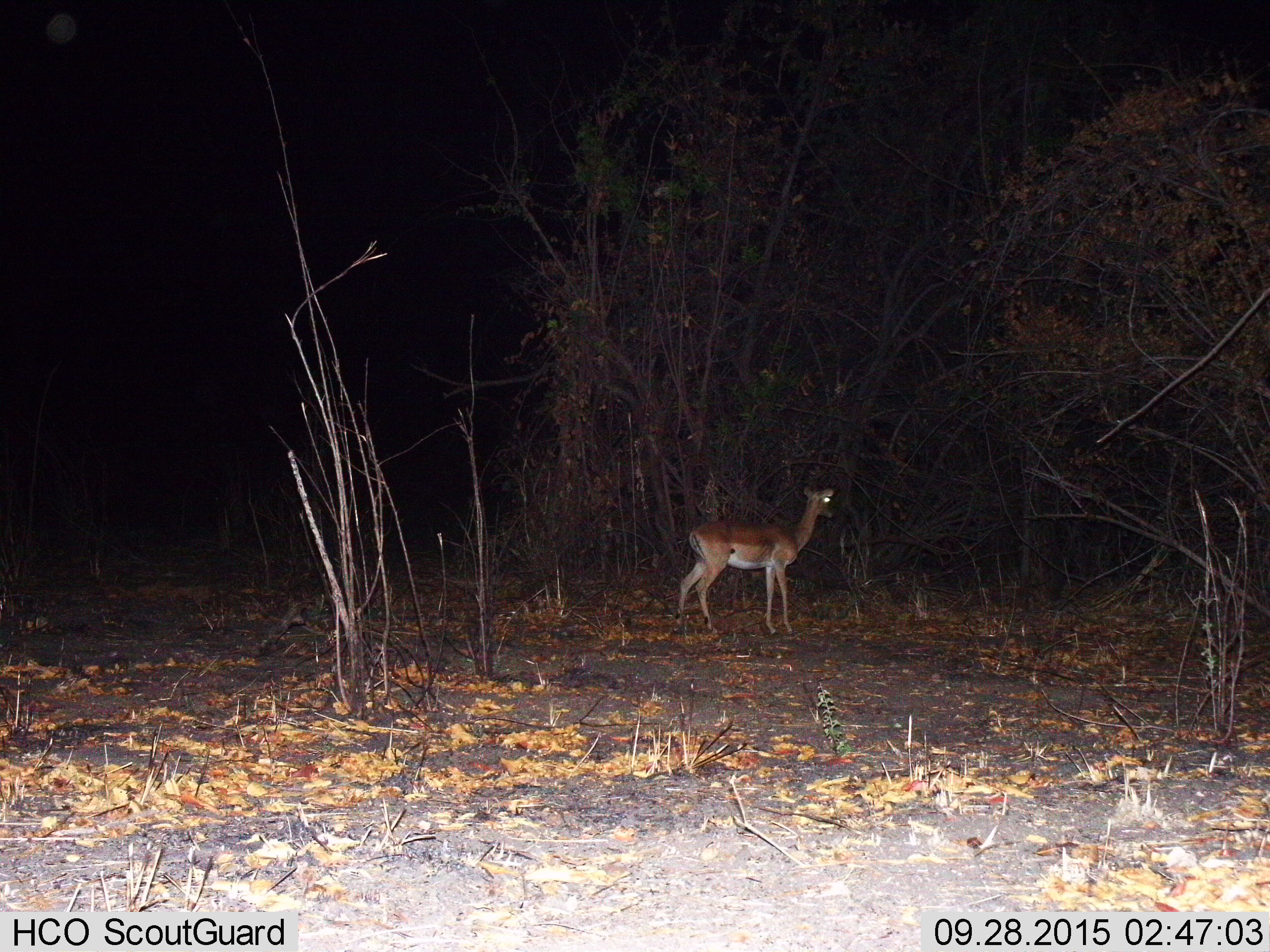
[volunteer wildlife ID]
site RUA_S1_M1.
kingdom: Animalia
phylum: Chordata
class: Mammalia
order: Artiodactyla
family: Bovidae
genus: Aepyceros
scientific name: Aepyceros melampus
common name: impala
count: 1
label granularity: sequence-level